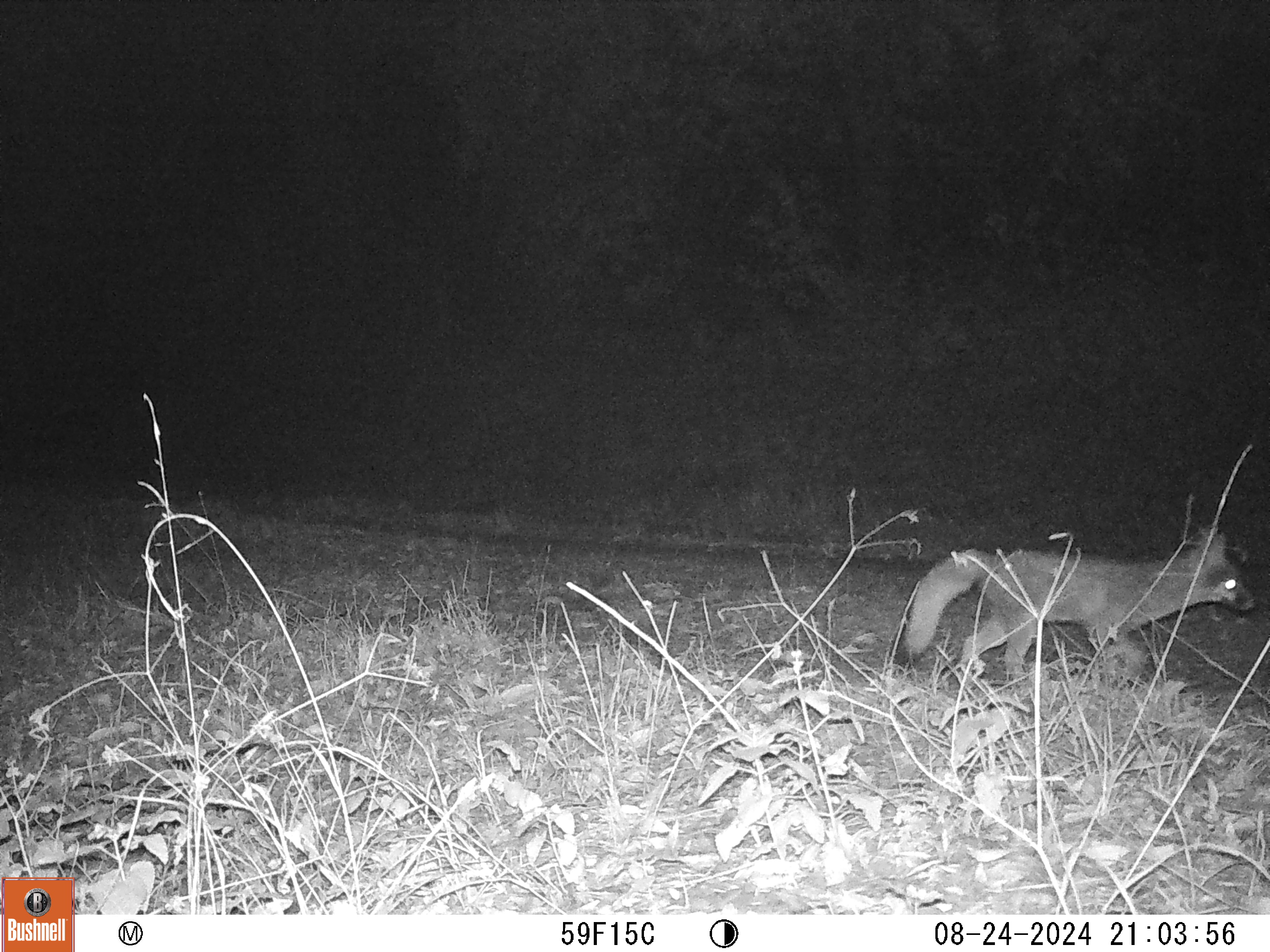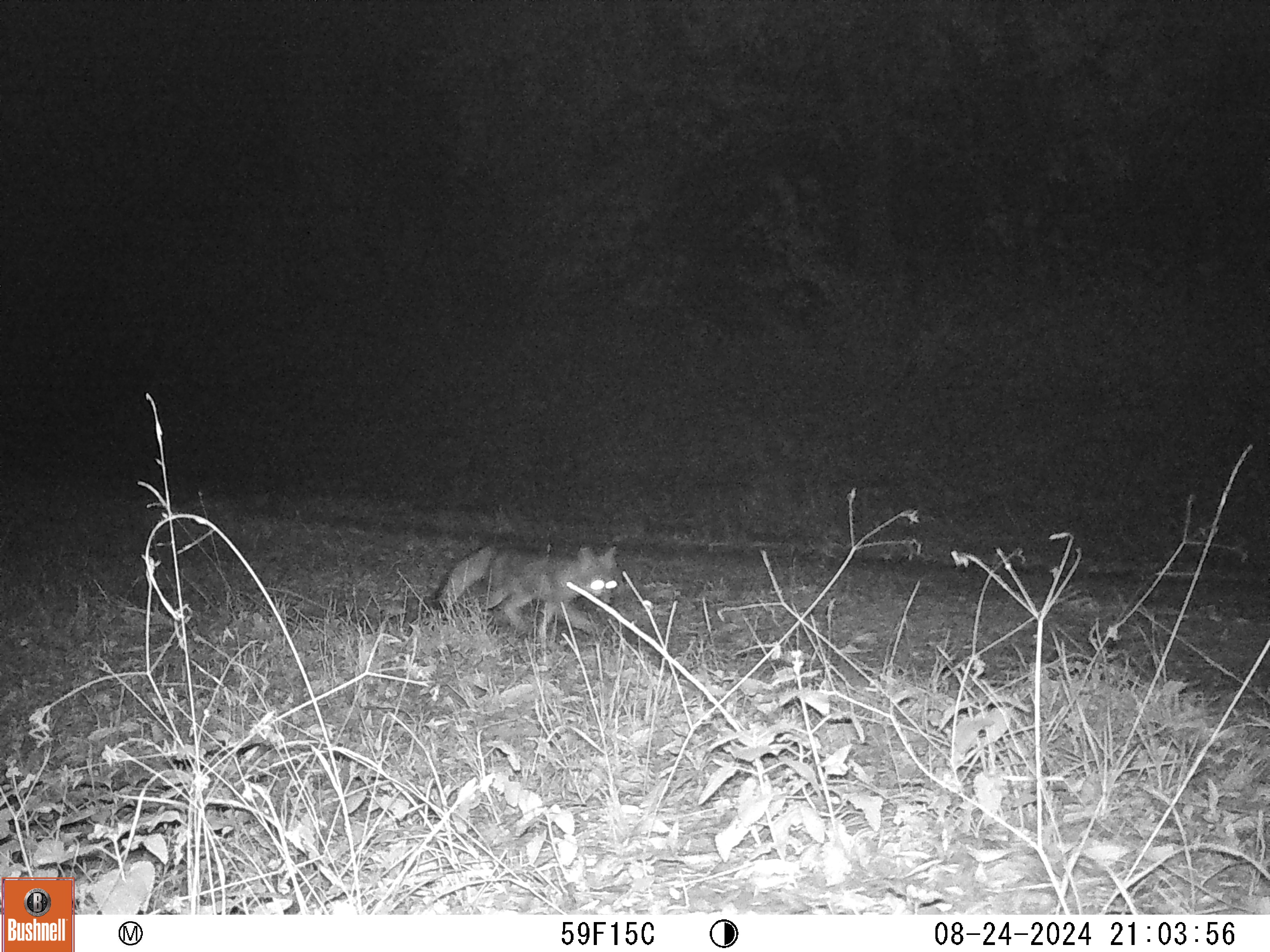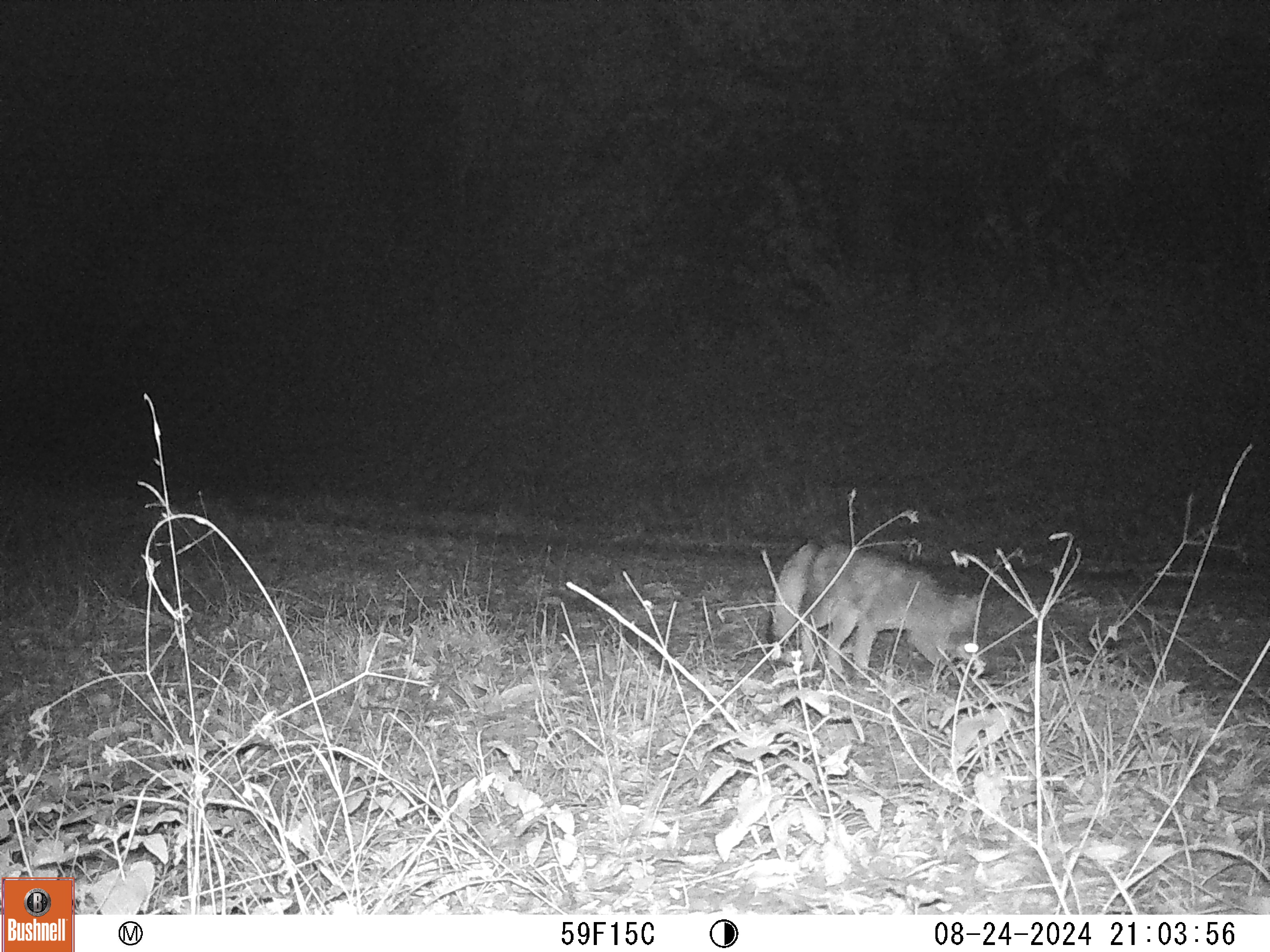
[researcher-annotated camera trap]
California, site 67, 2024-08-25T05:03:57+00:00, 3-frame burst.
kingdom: Animalia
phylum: Chordata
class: Mammalia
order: Carnivora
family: Canidae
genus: Urocyon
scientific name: Urocyon cinereoargenteus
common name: gray fox